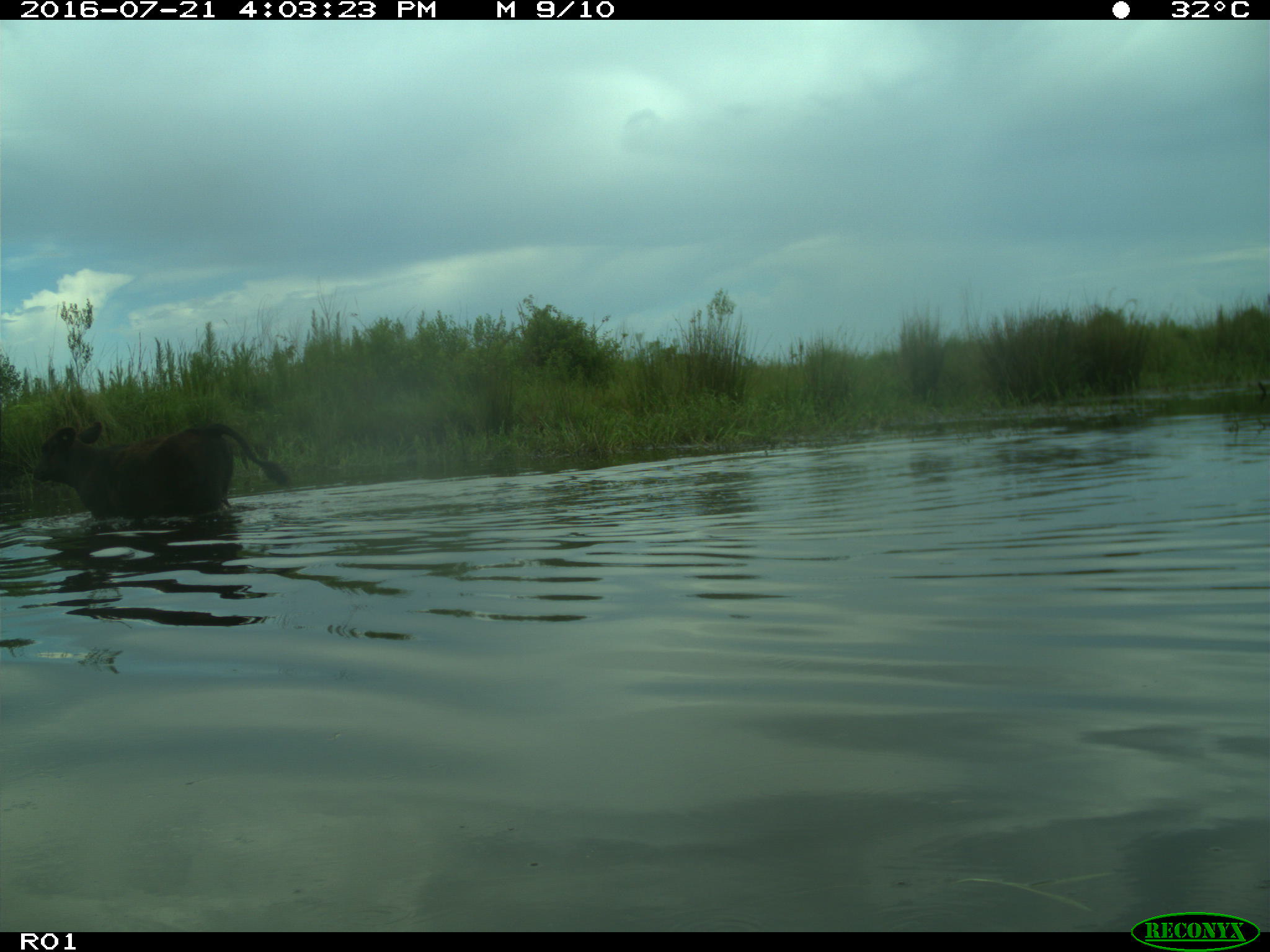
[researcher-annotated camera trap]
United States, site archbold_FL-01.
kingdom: Animalia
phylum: Chordata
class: Mammalia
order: Artiodactyla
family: Bovidae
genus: Bos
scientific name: Bos taurus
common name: domestic cow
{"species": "Bos taurus (domestic cow)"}